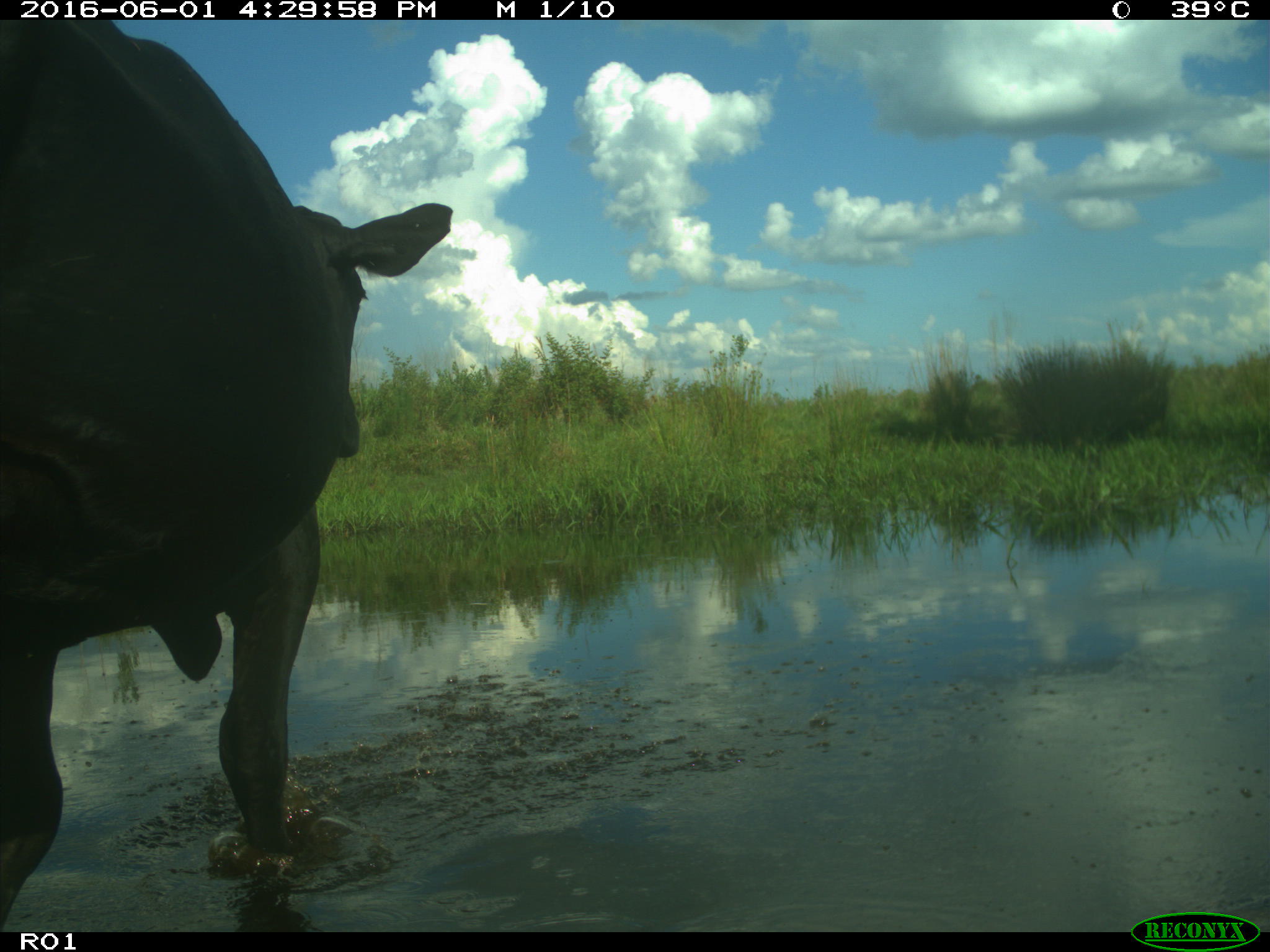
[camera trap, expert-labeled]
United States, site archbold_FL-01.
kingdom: Animalia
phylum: Chordata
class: Mammalia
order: Artiodactyla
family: Bovidae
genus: Bos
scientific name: Bos taurus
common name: domestic cow